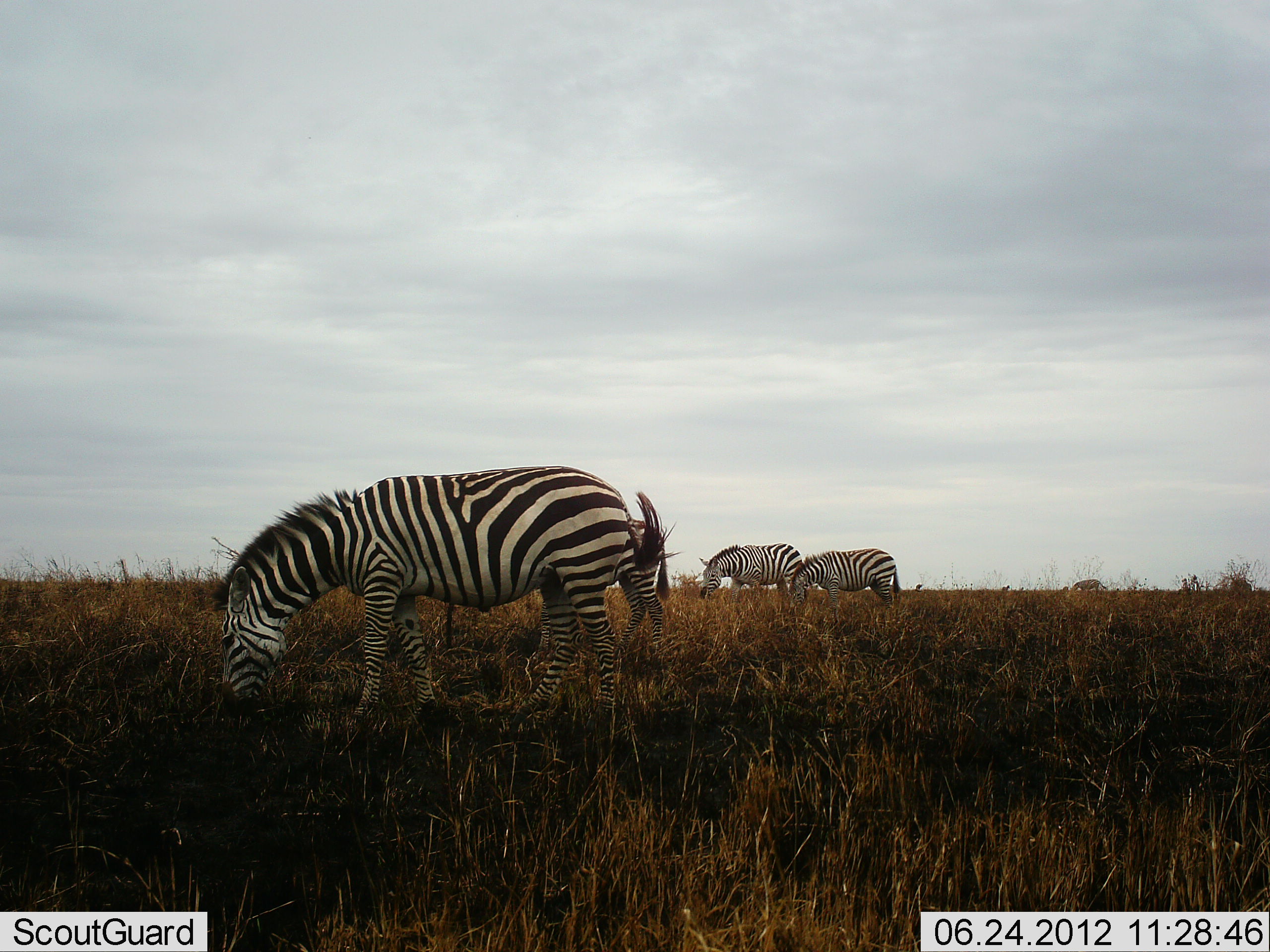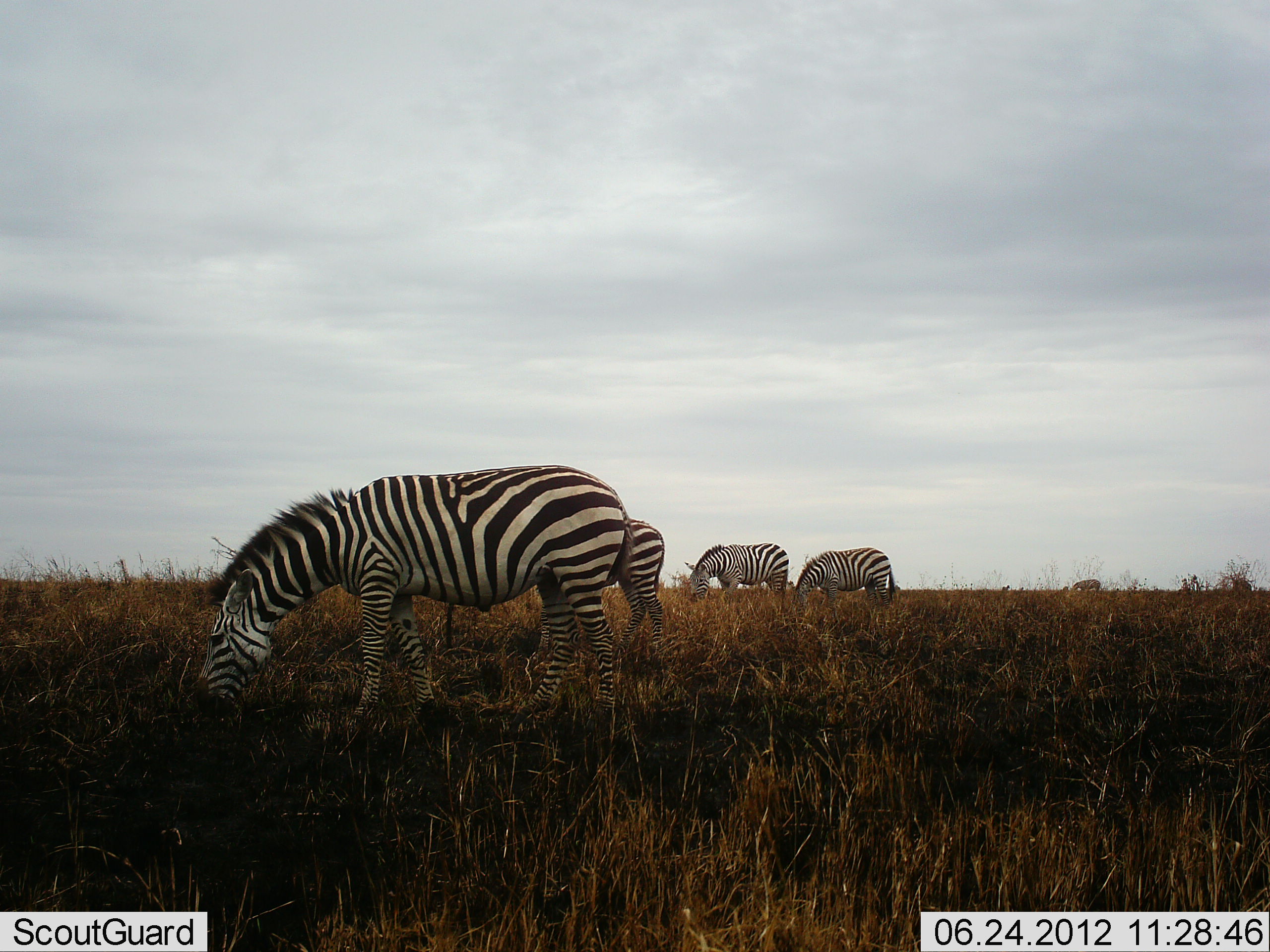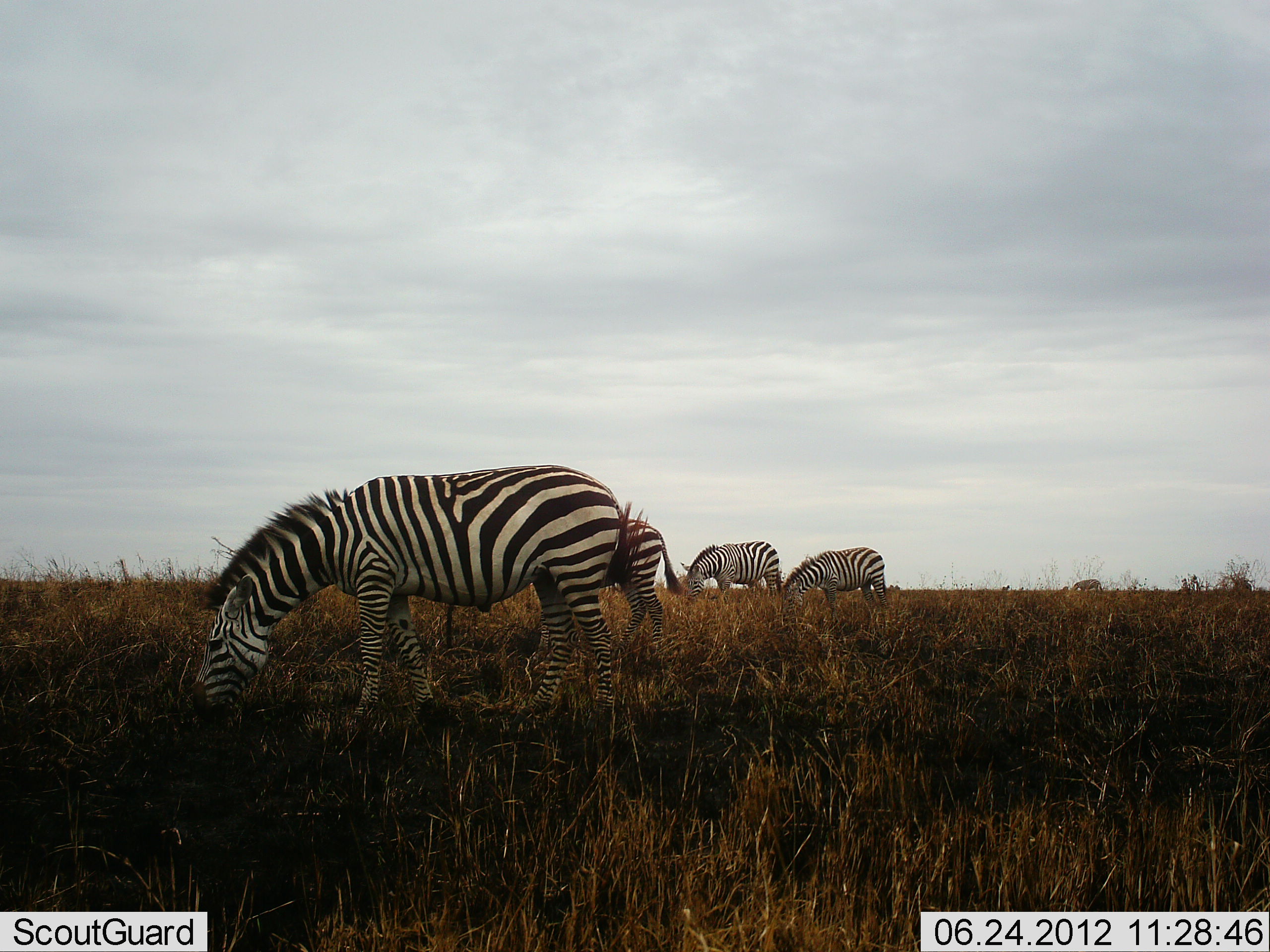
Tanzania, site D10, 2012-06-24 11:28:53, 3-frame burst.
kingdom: Animalia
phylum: Chordata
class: Mammalia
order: Perissodactyla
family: Equidae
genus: Equus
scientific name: Equus quagga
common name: plains zebra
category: zebra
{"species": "zebra (plains zebra) (Equus quagga)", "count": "5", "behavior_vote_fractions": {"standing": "10%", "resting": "10%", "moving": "20%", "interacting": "0%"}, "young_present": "10%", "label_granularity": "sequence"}